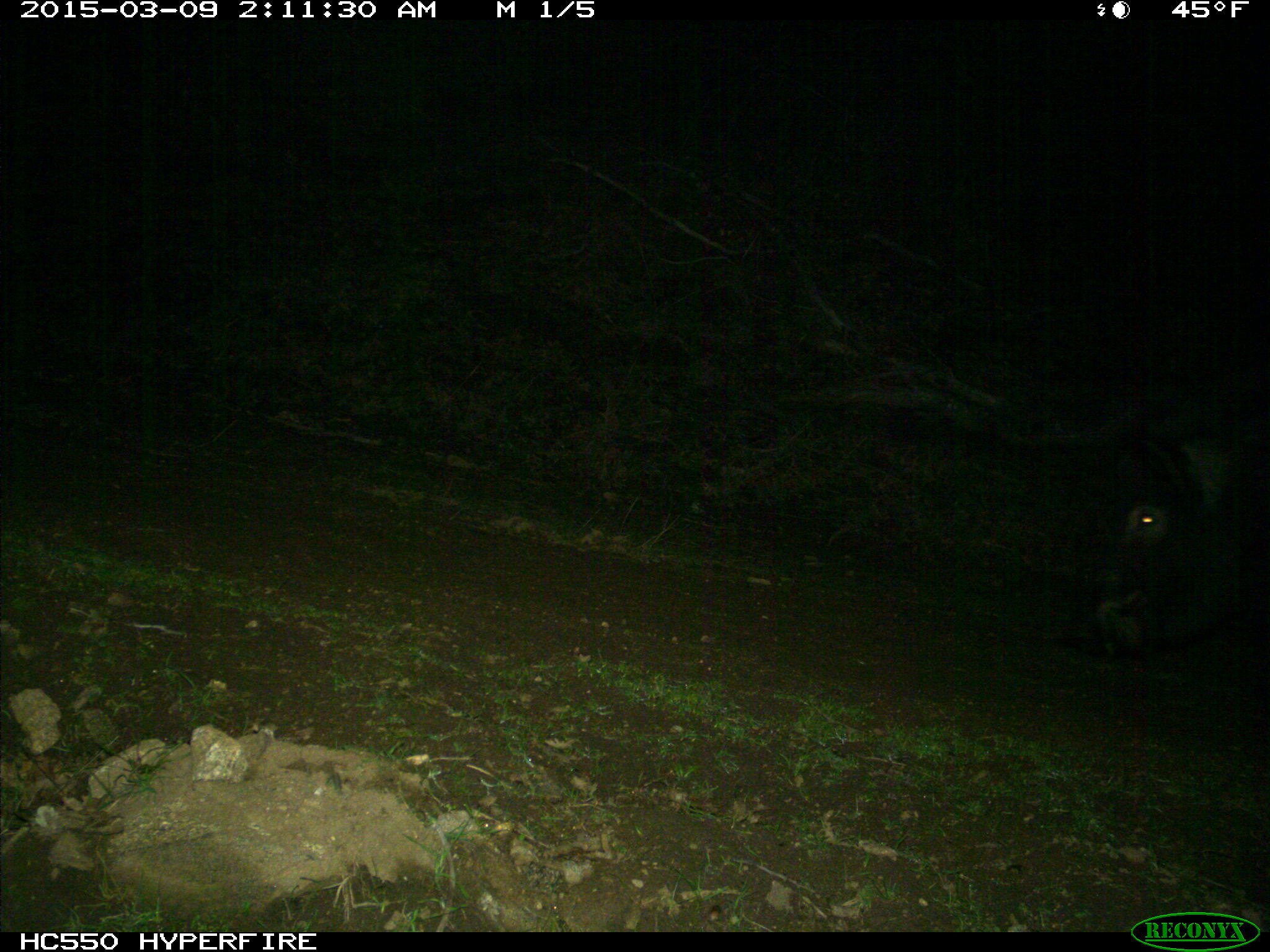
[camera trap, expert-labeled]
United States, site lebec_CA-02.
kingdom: Animalia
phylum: Chordata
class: Mammalia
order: Artiodactyla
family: Suidae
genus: Sus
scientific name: Sus scrofa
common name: wild boar